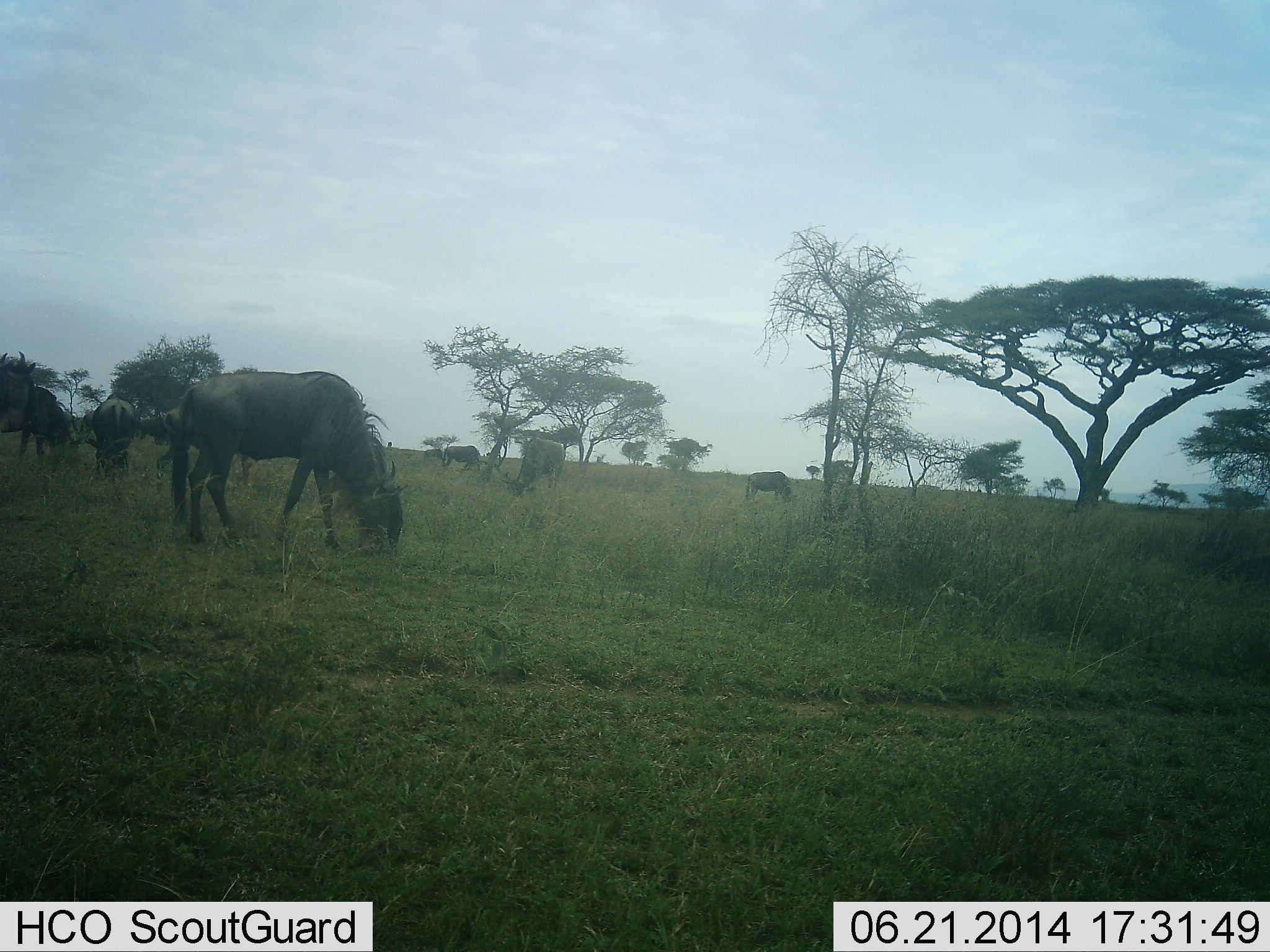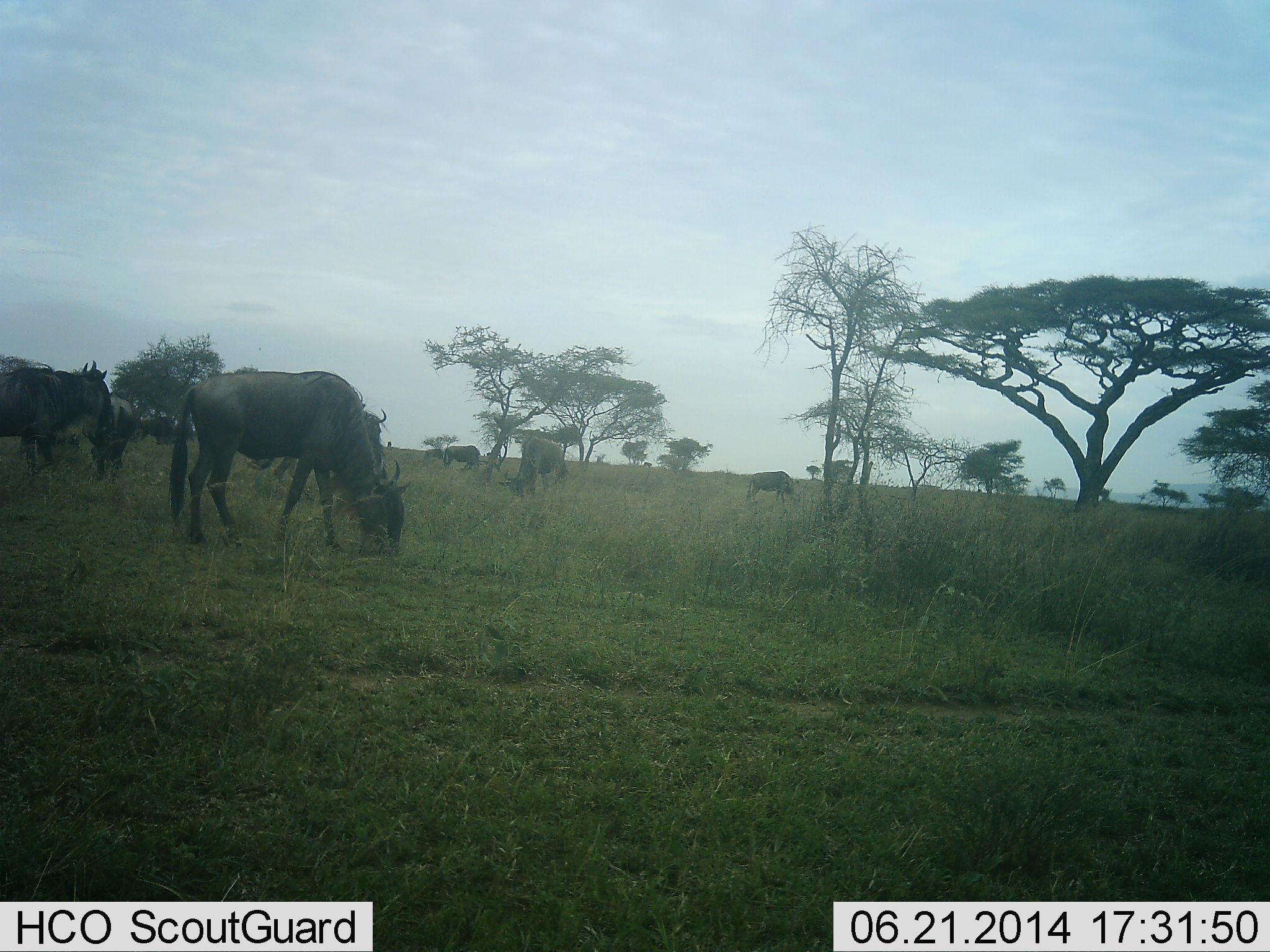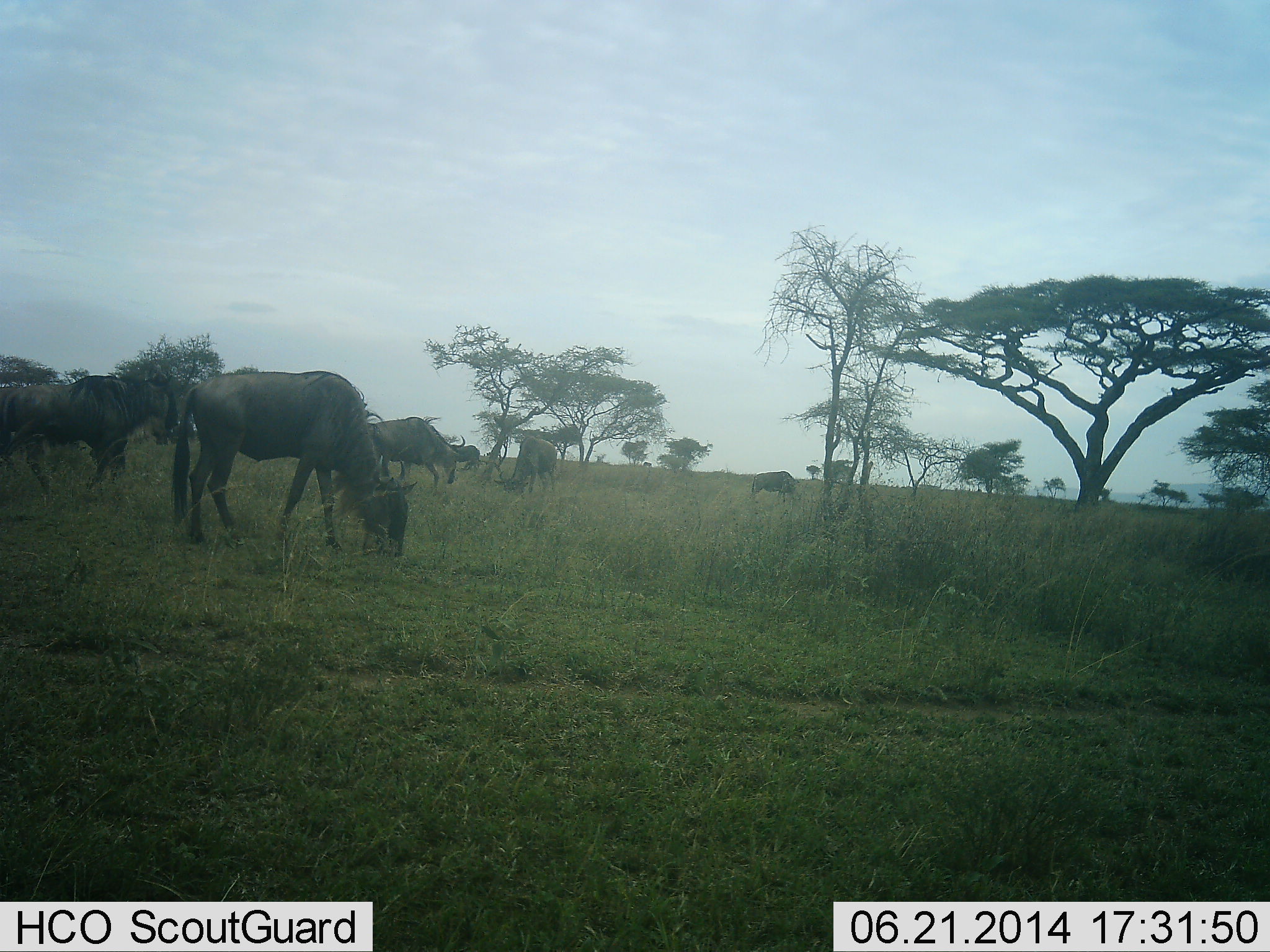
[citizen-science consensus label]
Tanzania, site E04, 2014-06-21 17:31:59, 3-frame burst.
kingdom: Animalia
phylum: Chordata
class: Mammalia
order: Artiodactyla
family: Bovidae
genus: Connochaetes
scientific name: Connochaetes taurinus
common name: blue wildebeest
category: wildebeest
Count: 8.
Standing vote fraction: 40%.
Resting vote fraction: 0%.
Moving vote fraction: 60%.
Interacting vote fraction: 0%.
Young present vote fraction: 0%.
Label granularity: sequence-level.